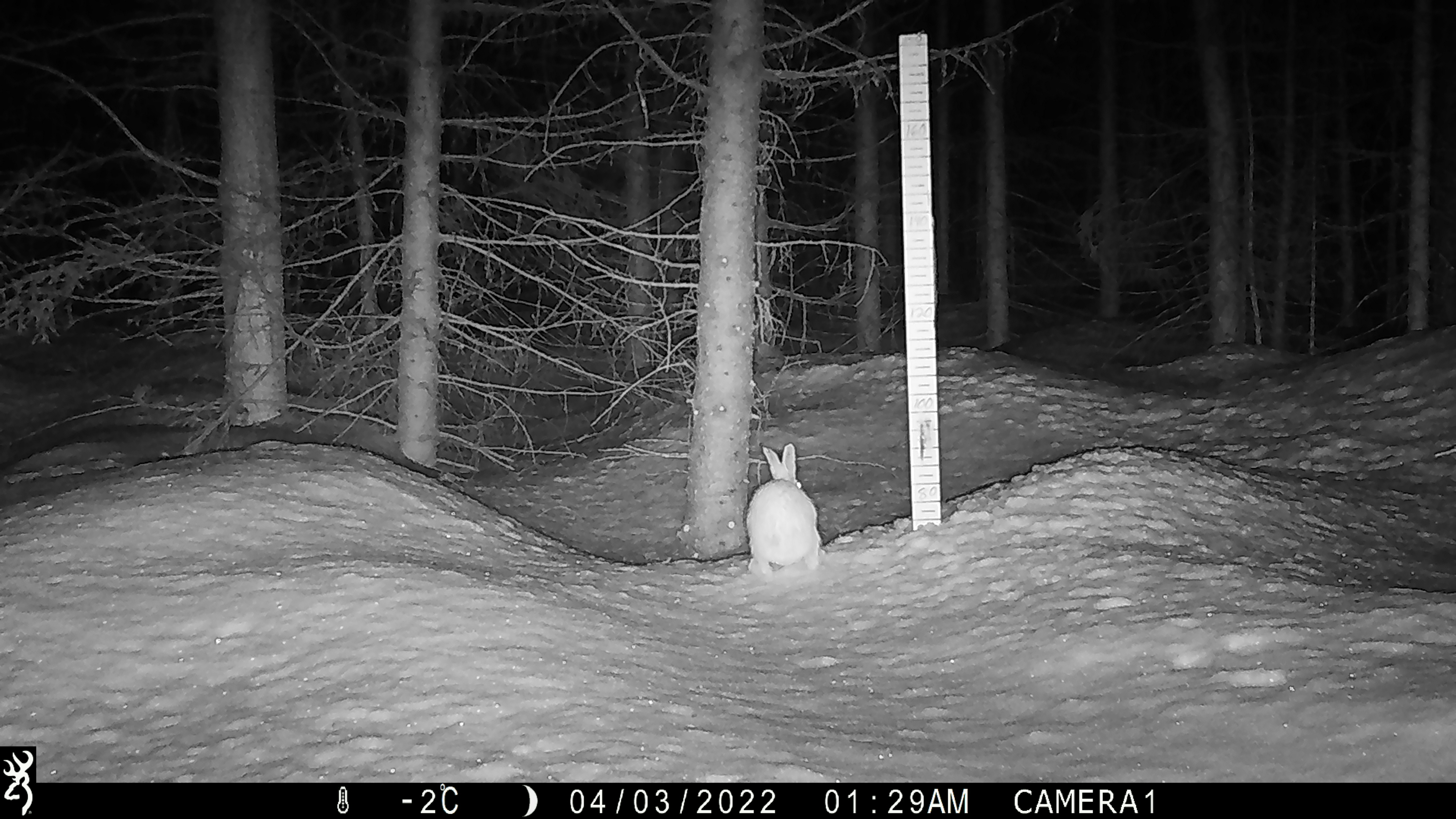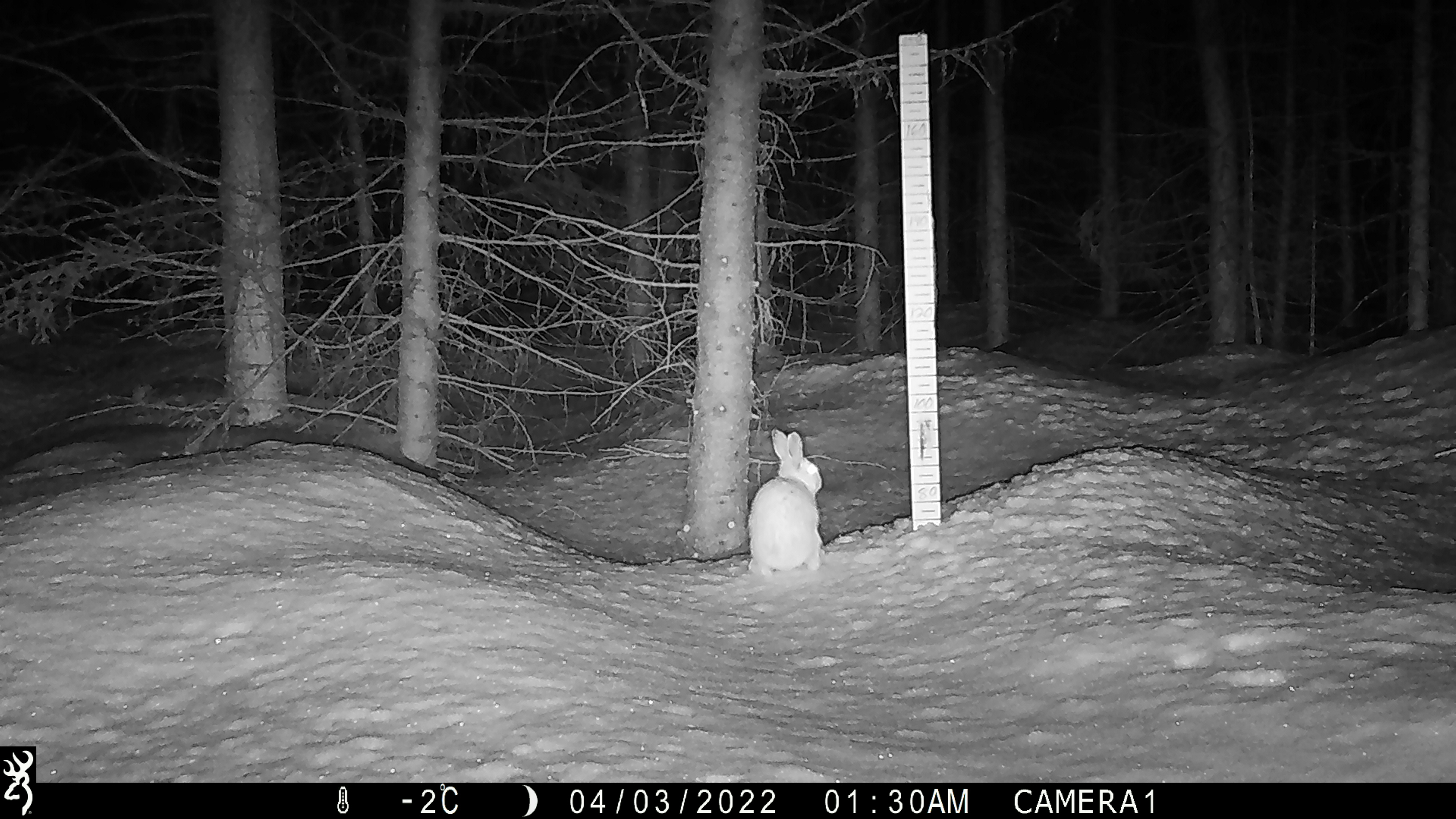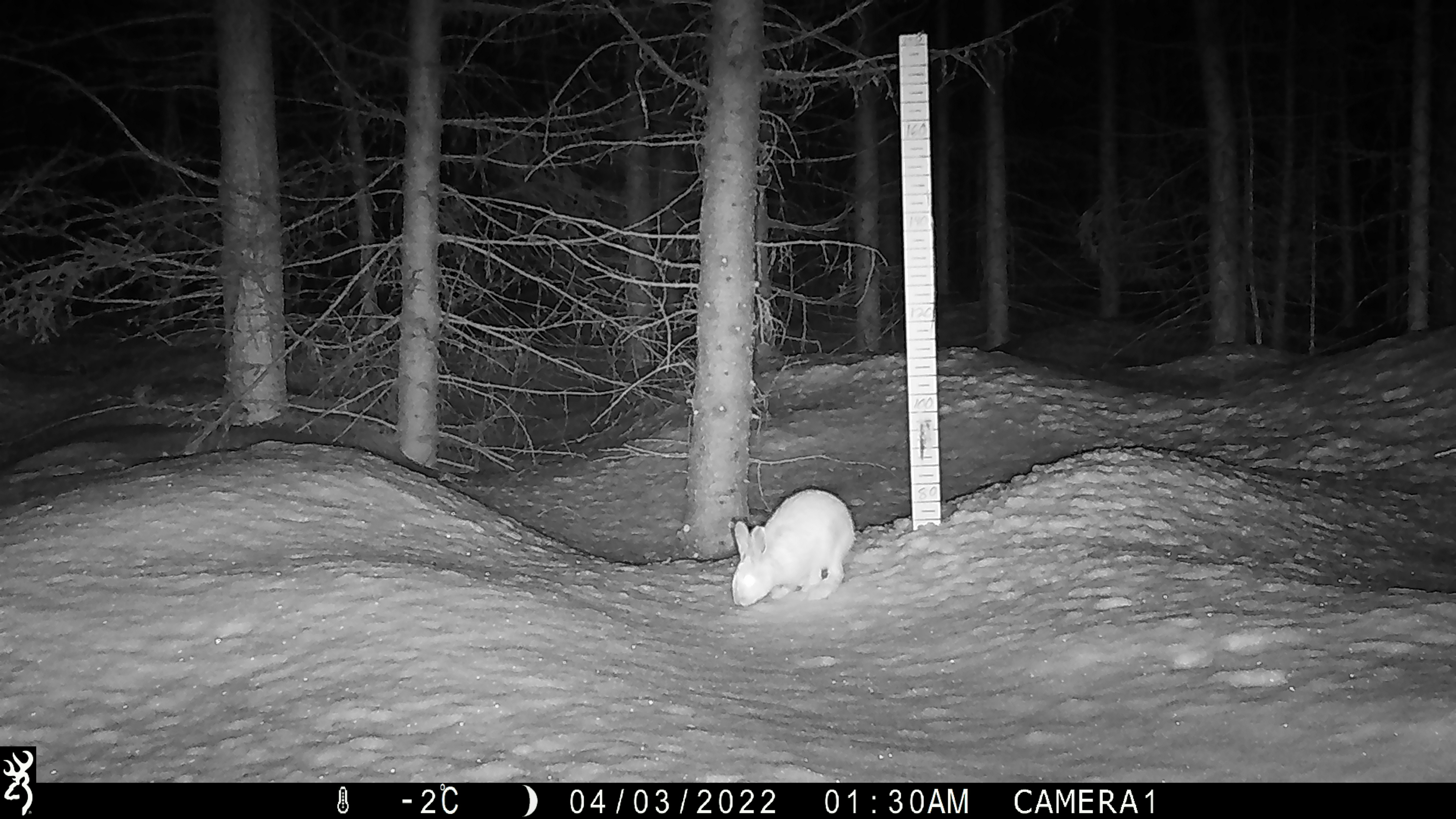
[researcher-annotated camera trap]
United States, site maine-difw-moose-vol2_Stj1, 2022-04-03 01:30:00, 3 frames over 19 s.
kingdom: Animalia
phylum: Chordata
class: Mammalia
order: Lagomorpha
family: Leporidae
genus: Lepus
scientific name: Lepus americanus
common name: snowshoe hare